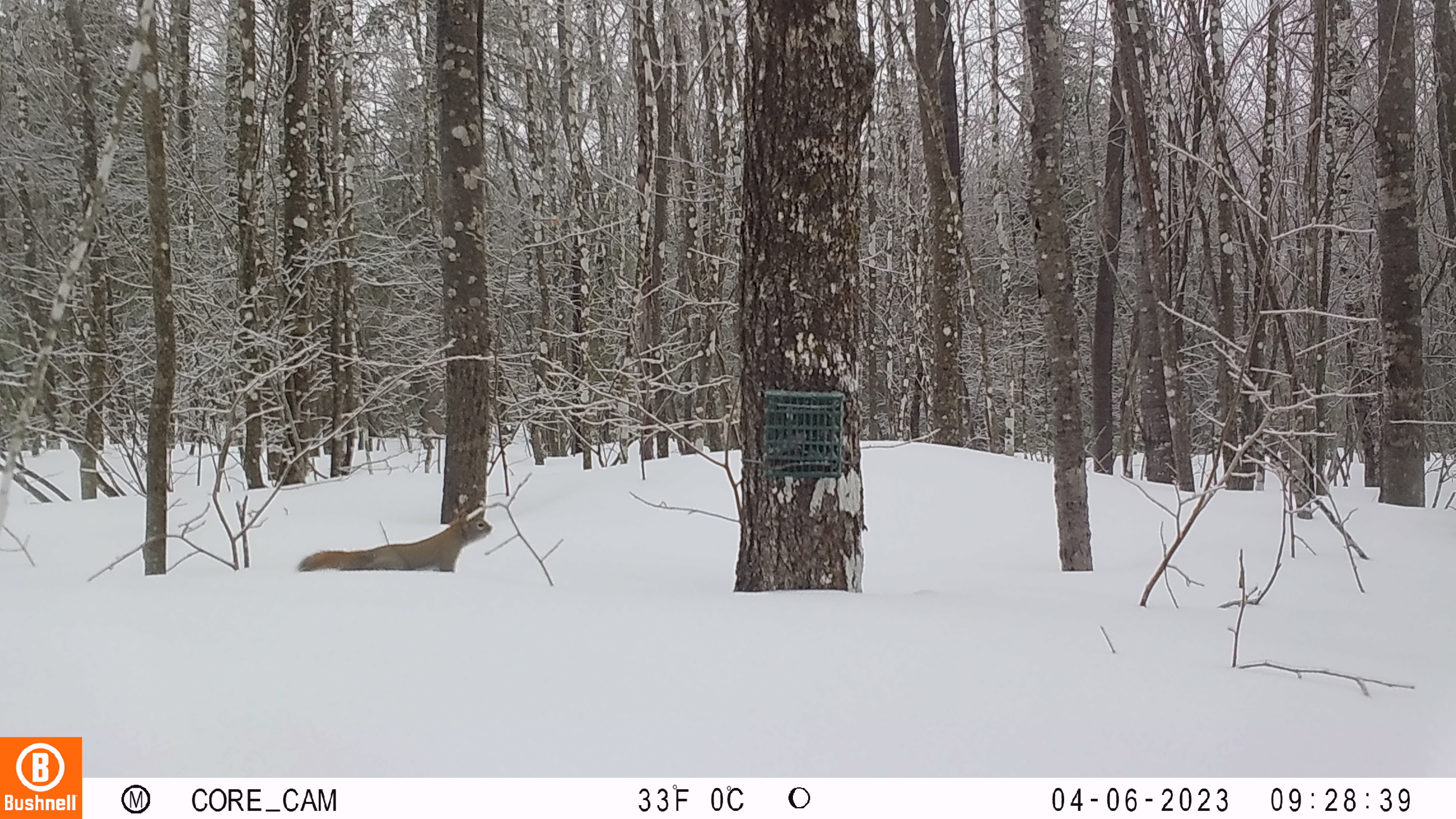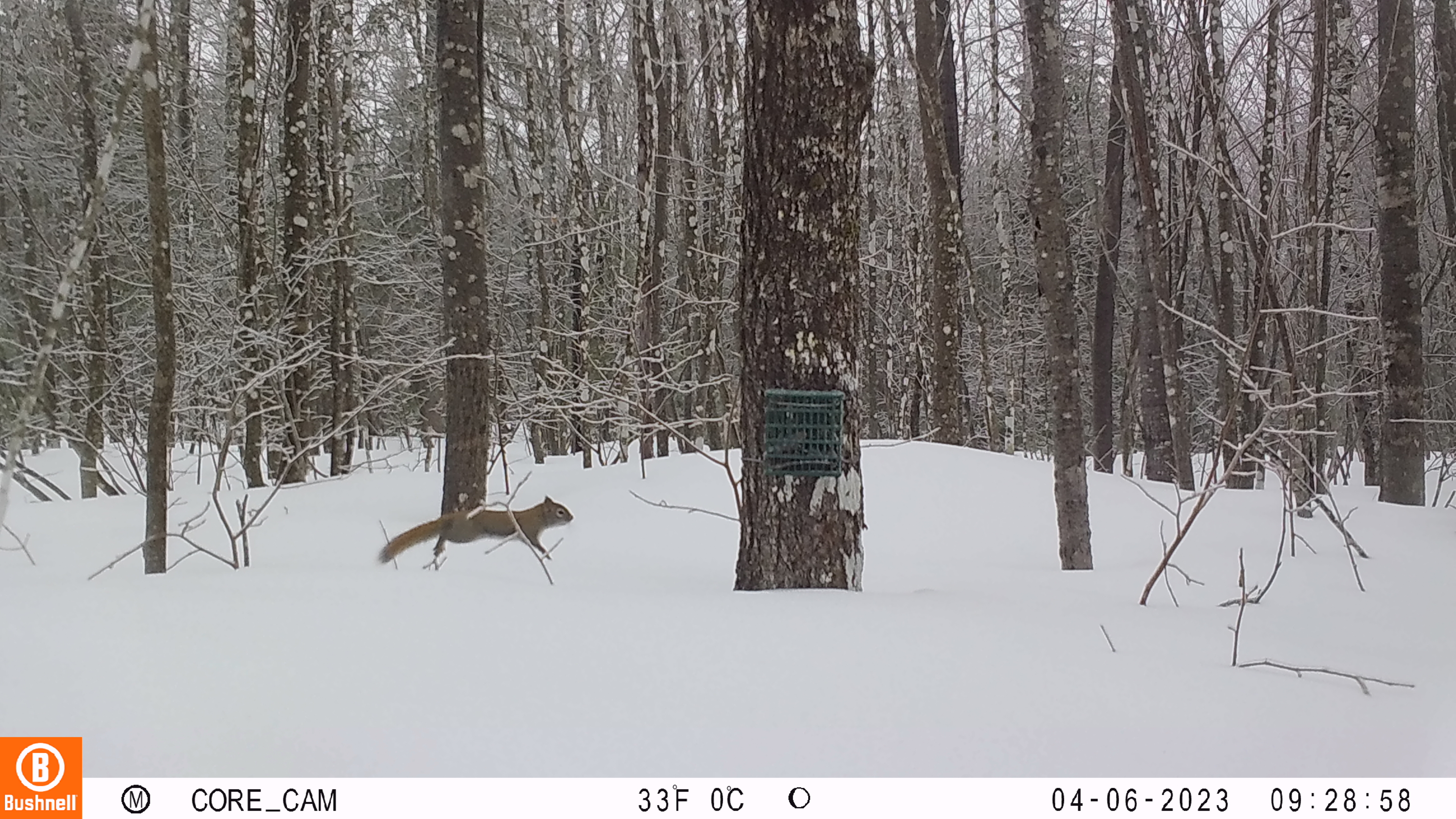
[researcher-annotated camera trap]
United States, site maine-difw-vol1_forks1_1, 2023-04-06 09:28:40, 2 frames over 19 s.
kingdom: Animalia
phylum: Chordata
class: Mammalia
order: Rodentia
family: Sciuridae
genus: Tamiasciurus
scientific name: Tamiasciurus hudsonicus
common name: red squirrel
Red squirrel (Tamiasciurus hudsonicus).